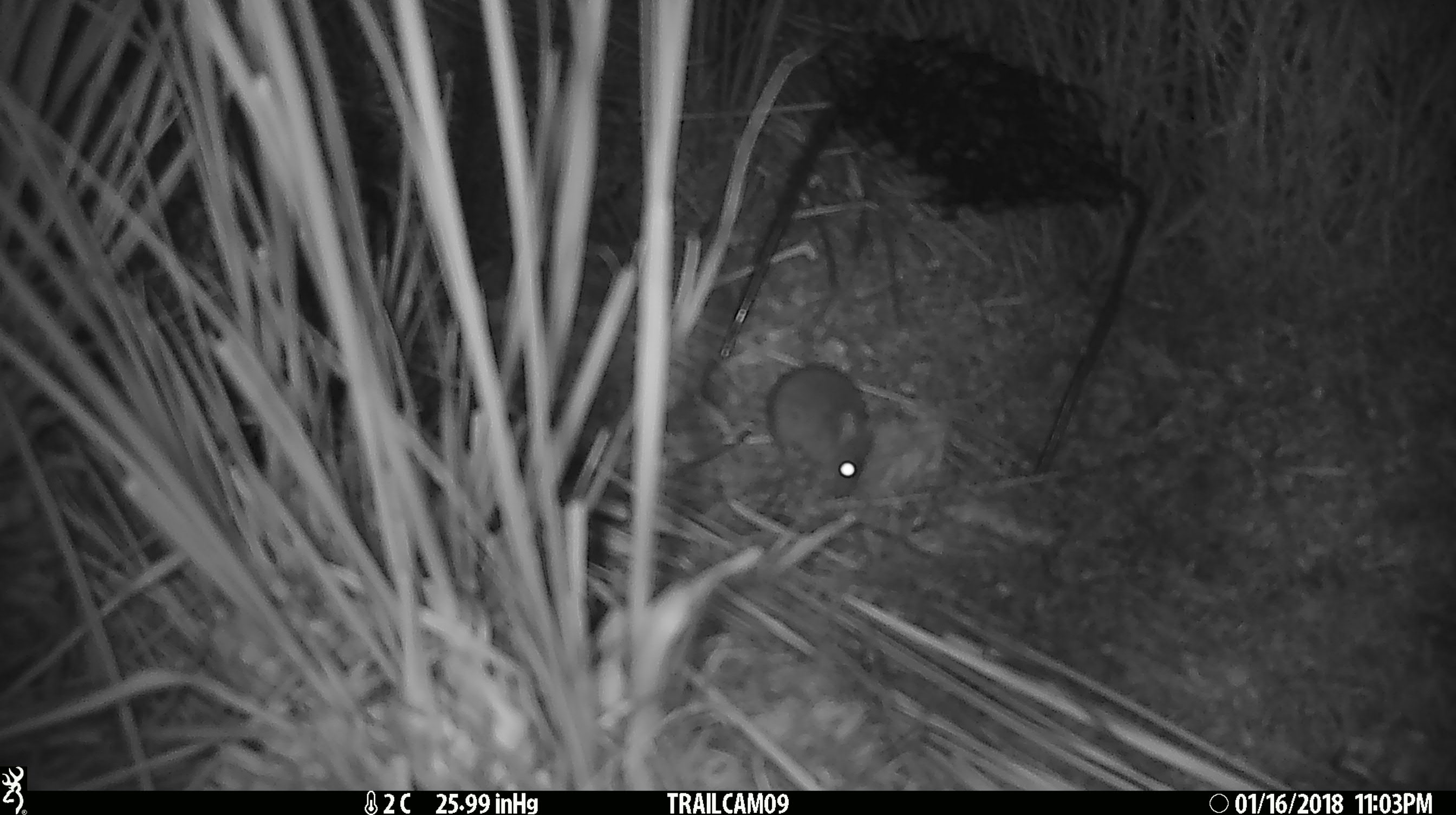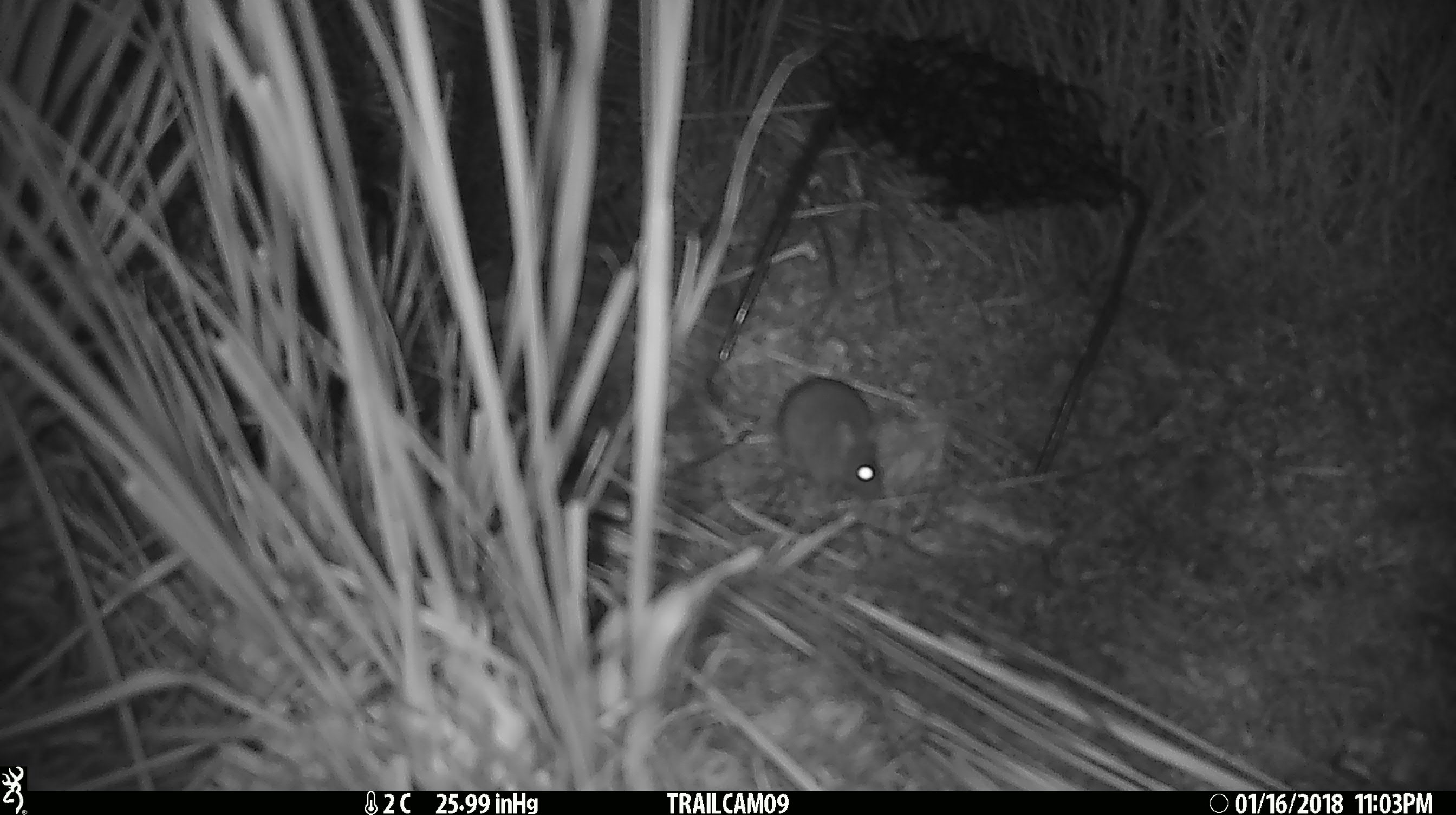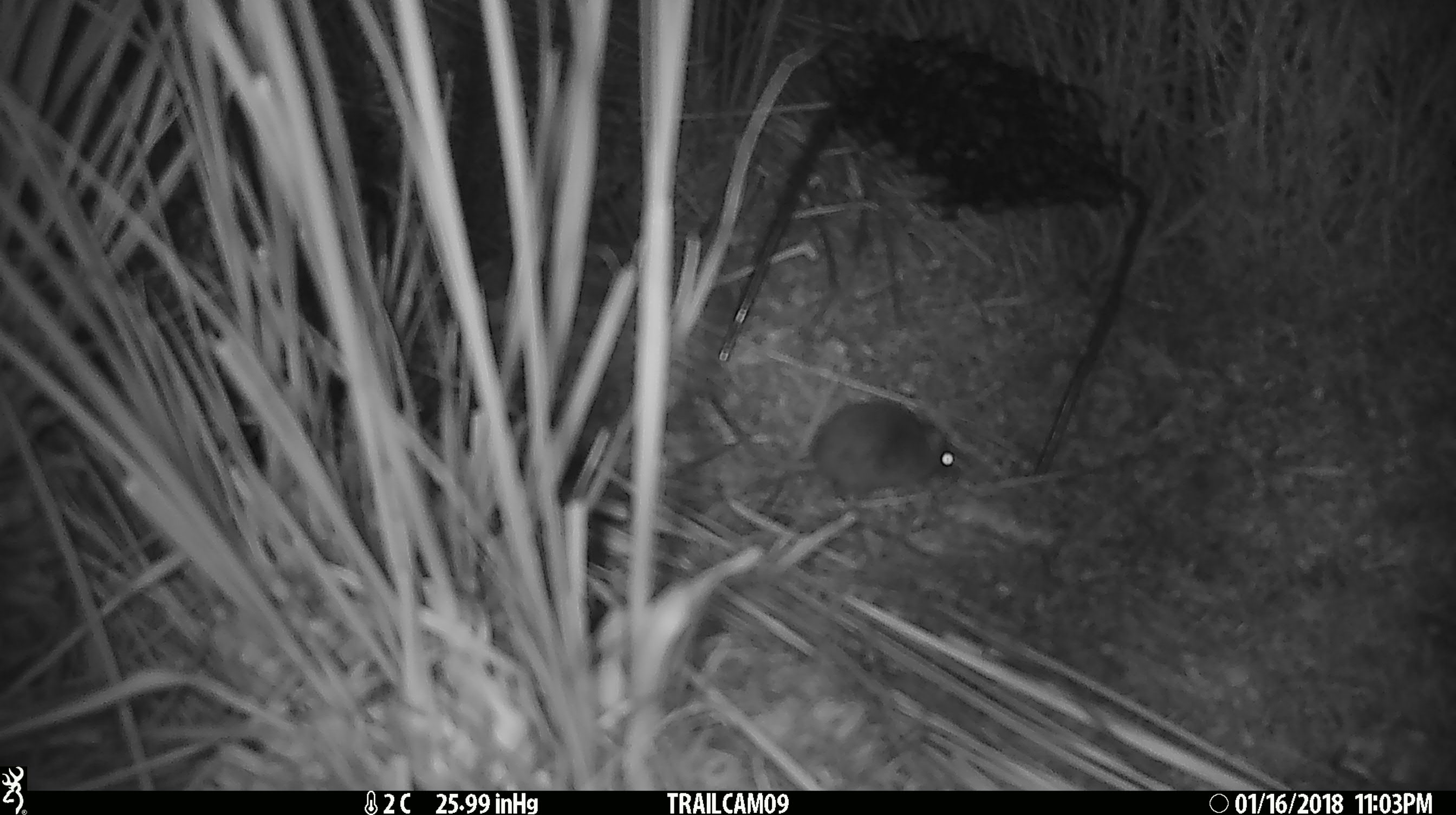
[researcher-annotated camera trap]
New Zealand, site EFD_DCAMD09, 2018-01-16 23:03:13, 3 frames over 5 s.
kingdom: Animalia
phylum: Chordata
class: Mammalia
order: Rodentia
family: Muridae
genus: Mus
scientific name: Mus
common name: mouse